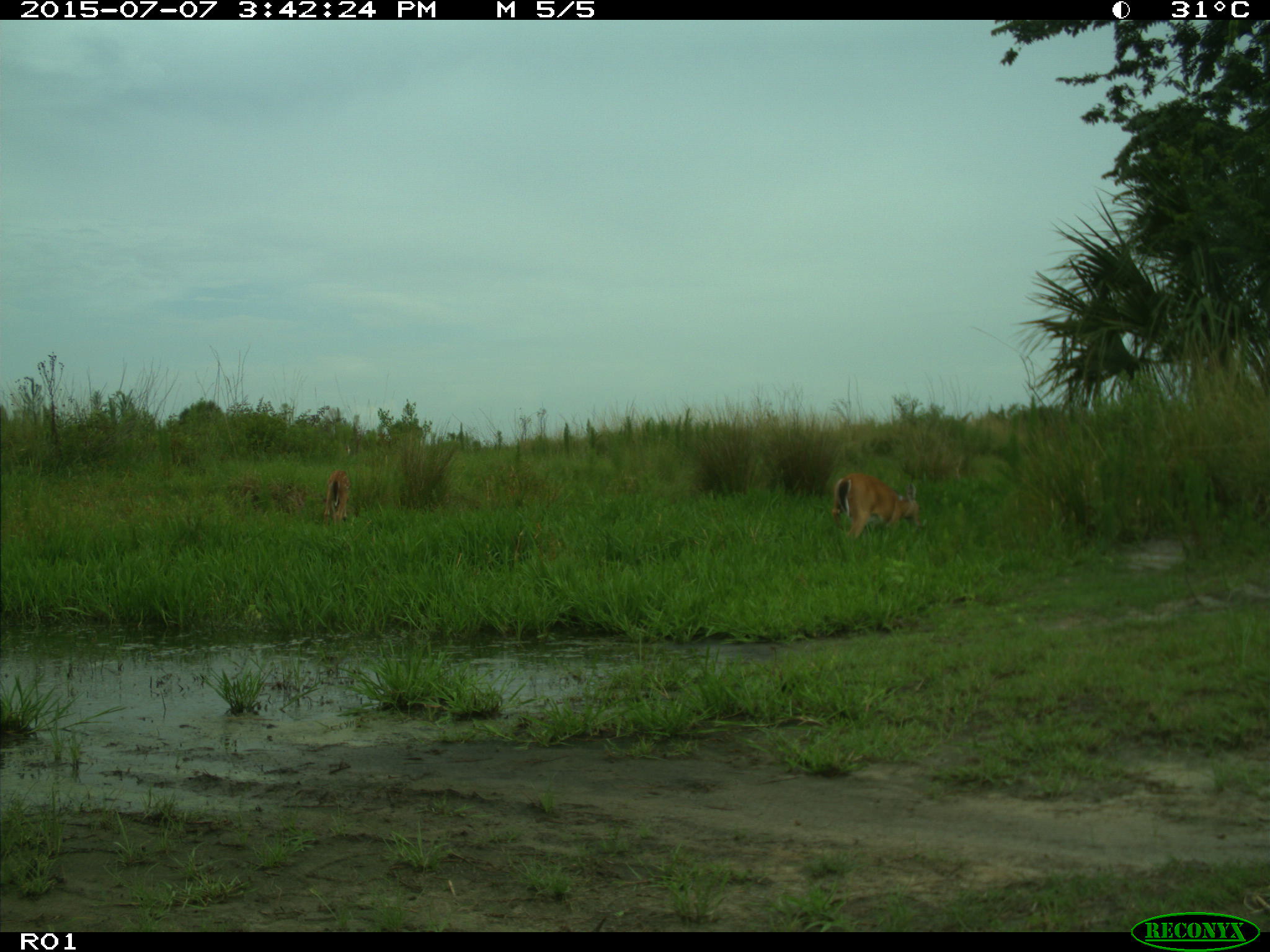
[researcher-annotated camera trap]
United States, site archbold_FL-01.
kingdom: Animalia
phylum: Chordata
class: Mammalia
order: Artiodactyla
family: Cervidae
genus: Odocoileus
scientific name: Odocoileus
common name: deer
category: unidentified deer